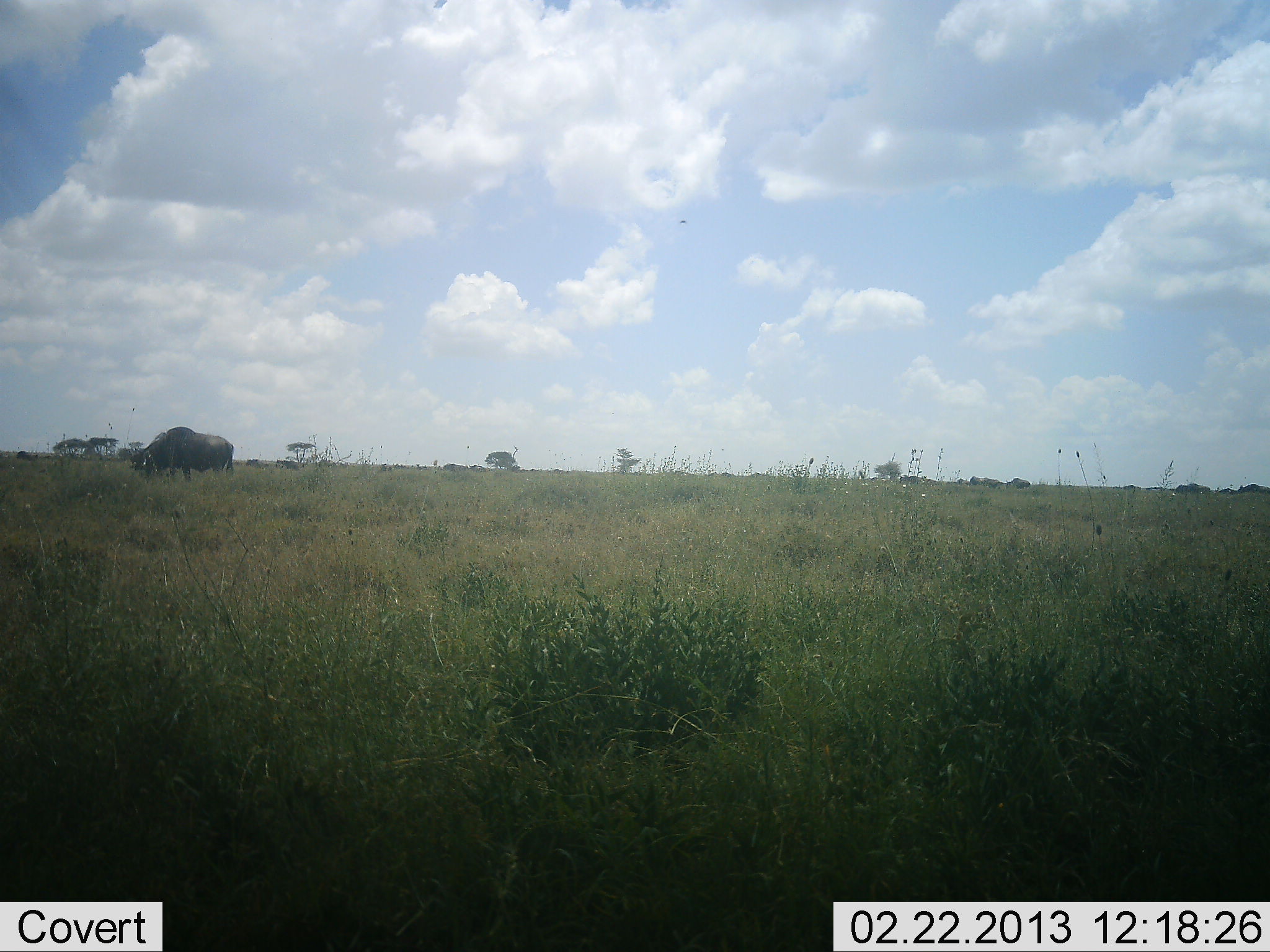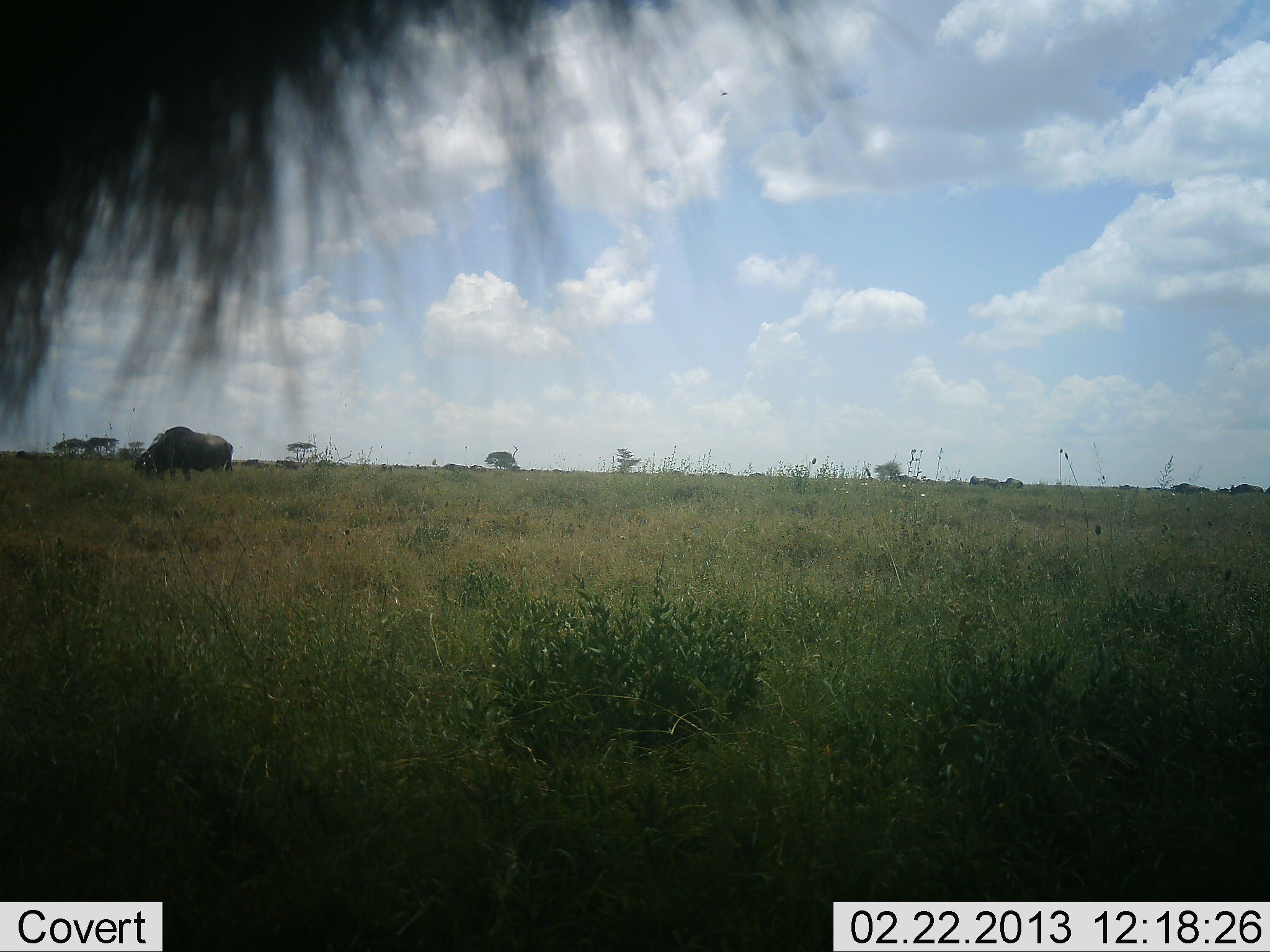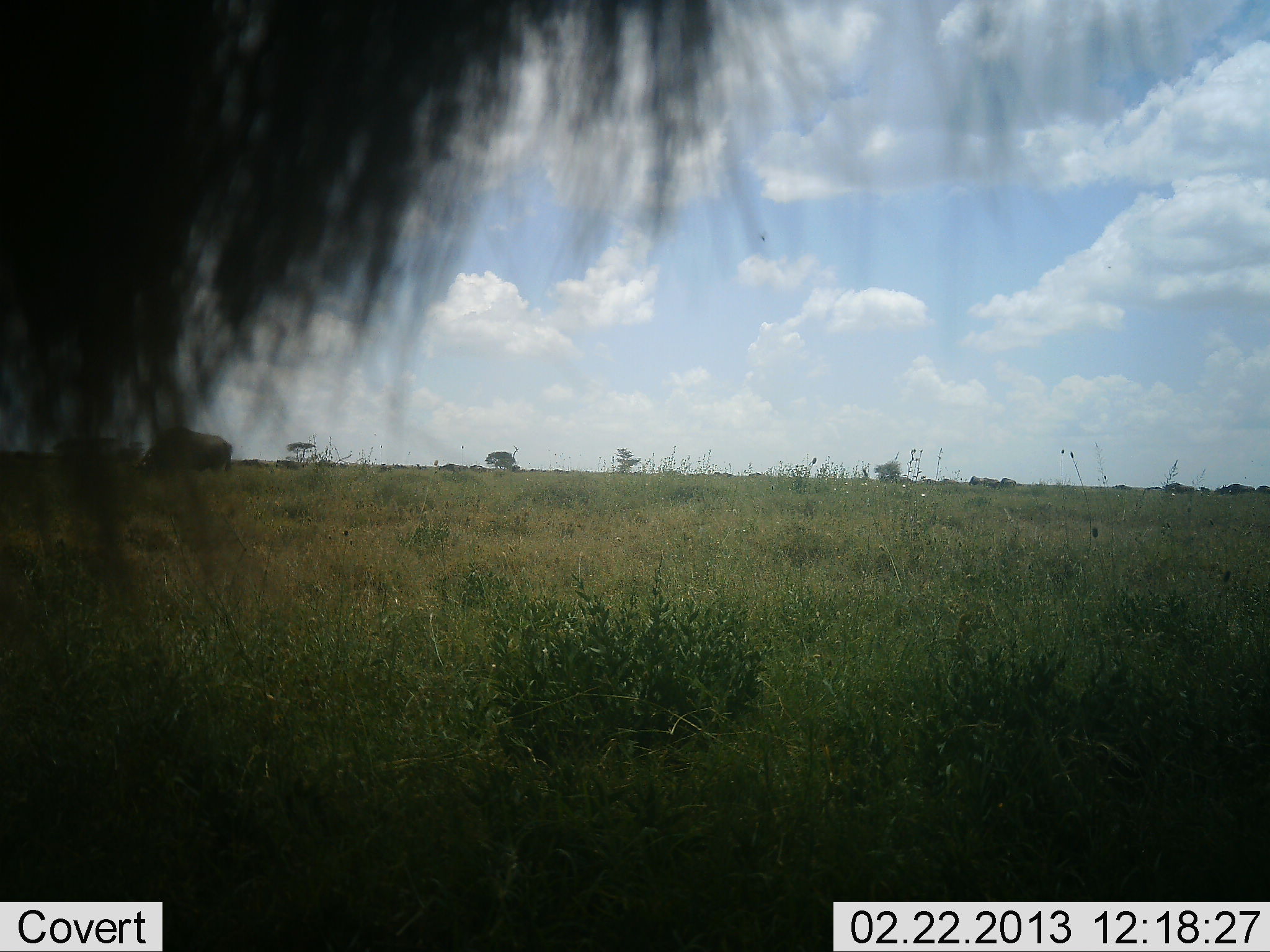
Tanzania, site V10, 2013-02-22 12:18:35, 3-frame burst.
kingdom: Animalia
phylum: Chordata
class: Mammalia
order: Artiodactyla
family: Bovidae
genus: Connochaetes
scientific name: Connochaetes taurinus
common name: blue wildebeest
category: wildebeest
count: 11-50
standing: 57%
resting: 0%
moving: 64%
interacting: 0%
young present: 0%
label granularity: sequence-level